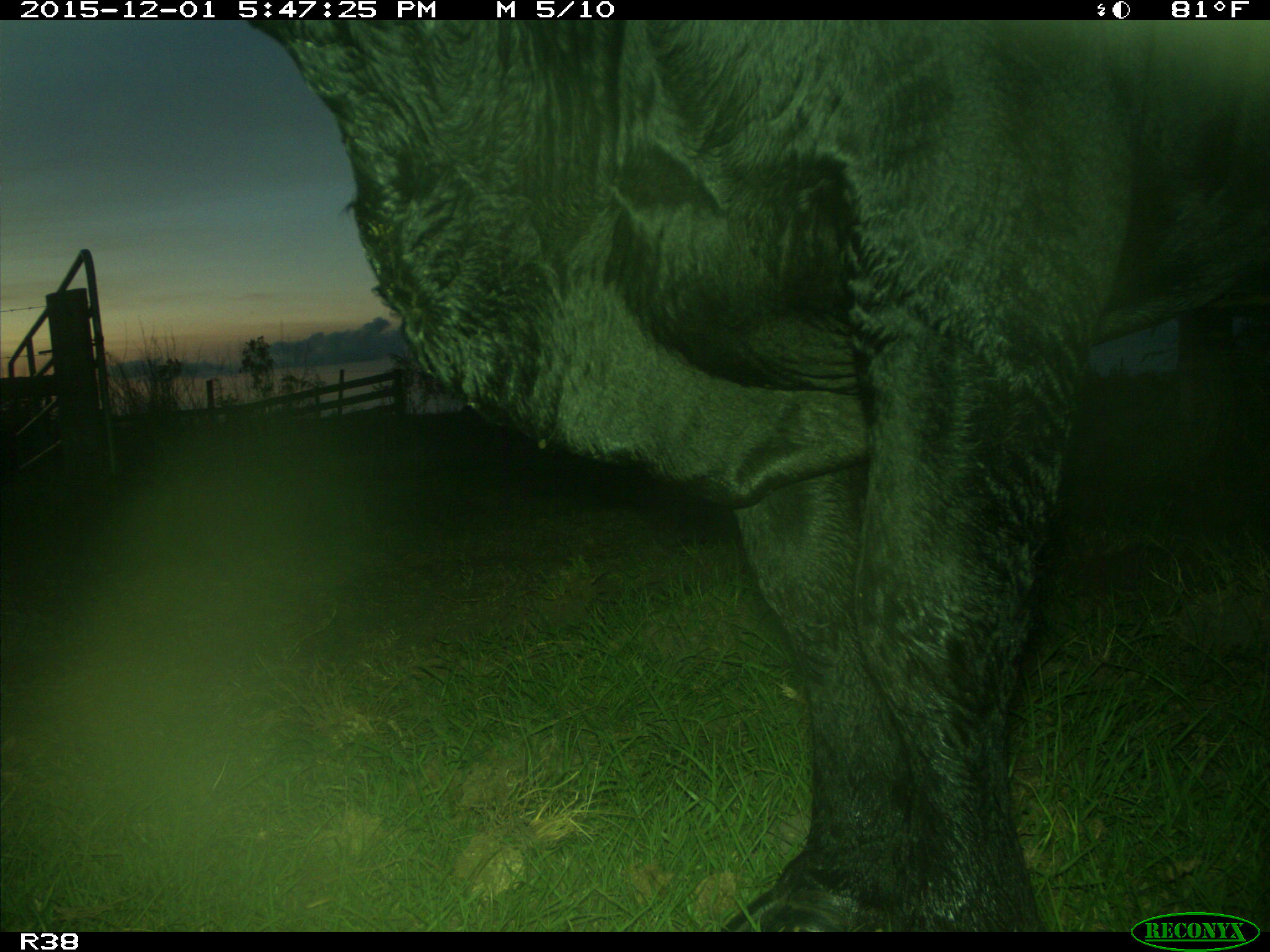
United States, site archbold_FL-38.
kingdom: Animalia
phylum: Chordata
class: Mammalia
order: Artiodactyla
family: Bovidae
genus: Bos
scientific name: Bos taurus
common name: domestic cow